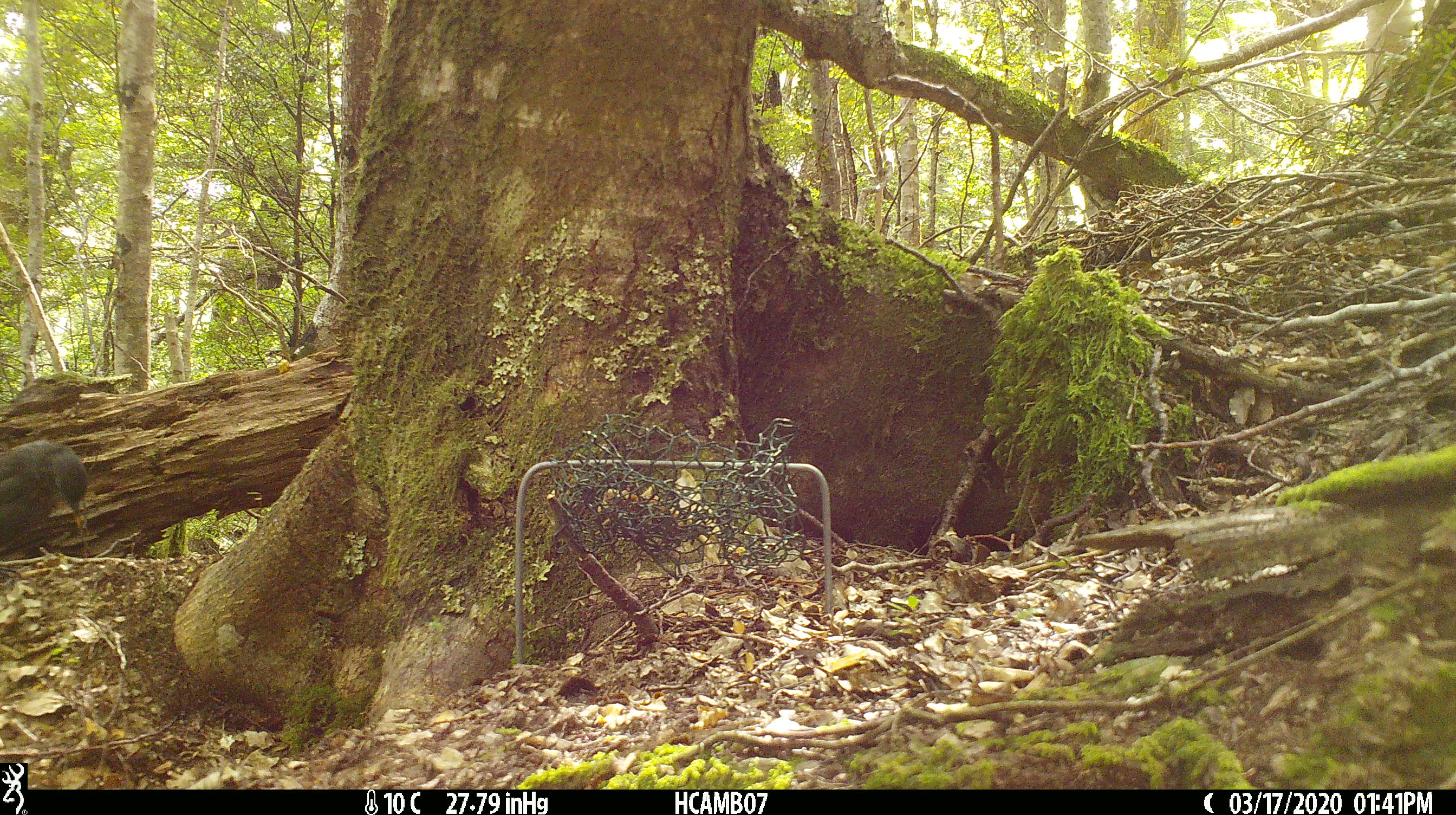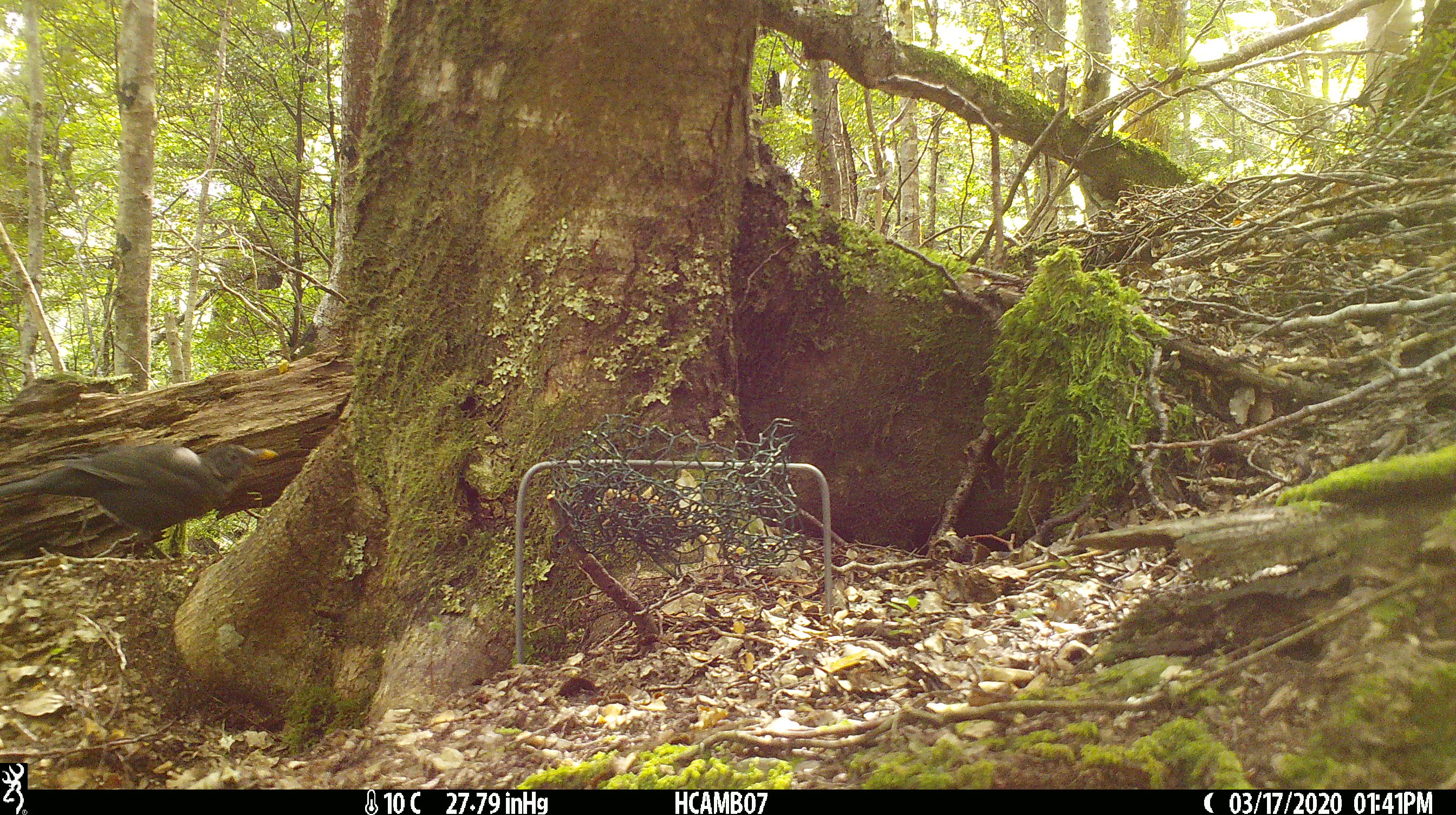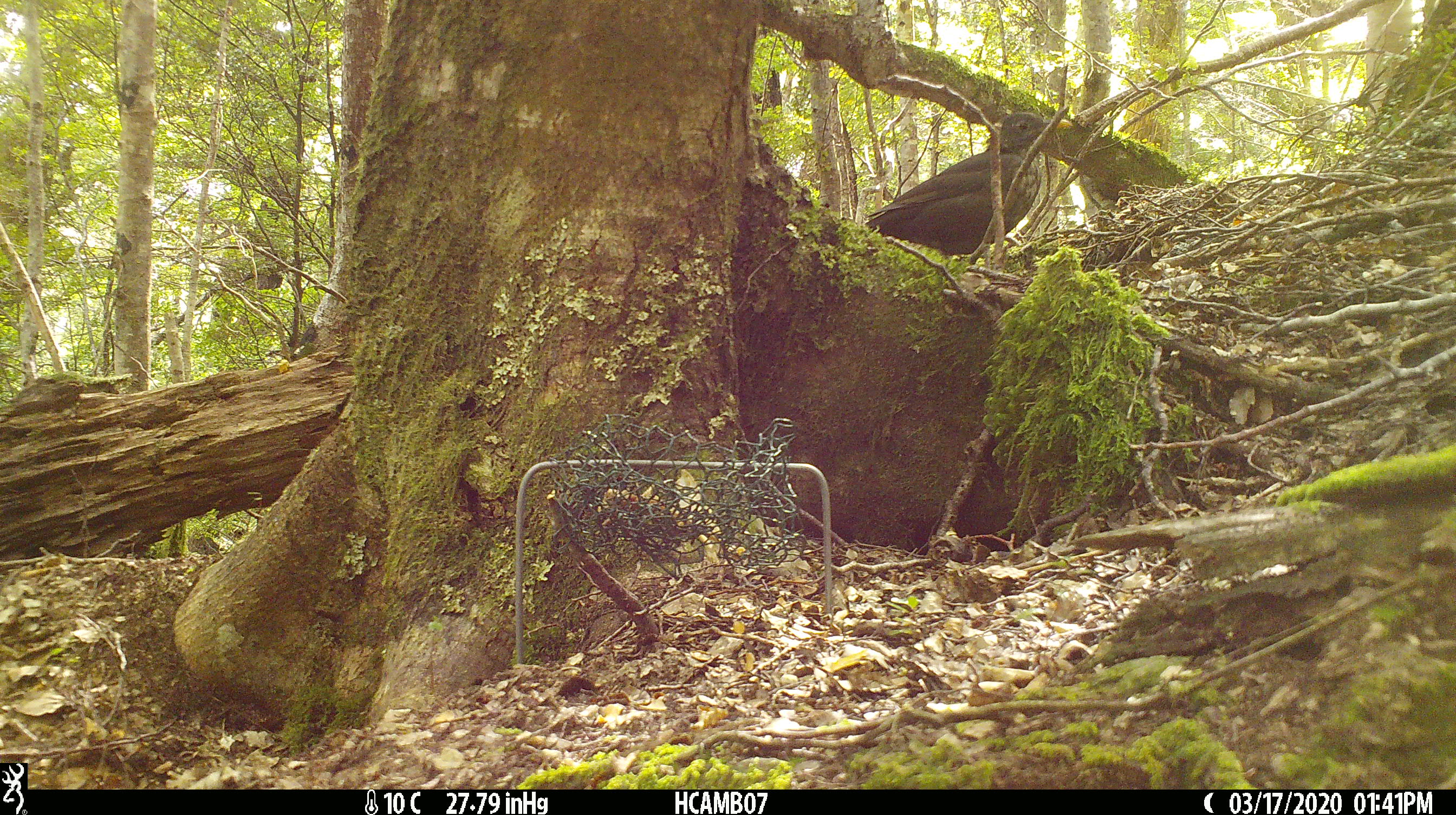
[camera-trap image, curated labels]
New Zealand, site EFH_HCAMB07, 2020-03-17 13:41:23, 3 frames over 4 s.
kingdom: Animalia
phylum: Chordata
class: Aves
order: Passeriformes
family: Turdidae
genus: Turdus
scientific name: Turdus merula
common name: eurasian blackbird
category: blackbird